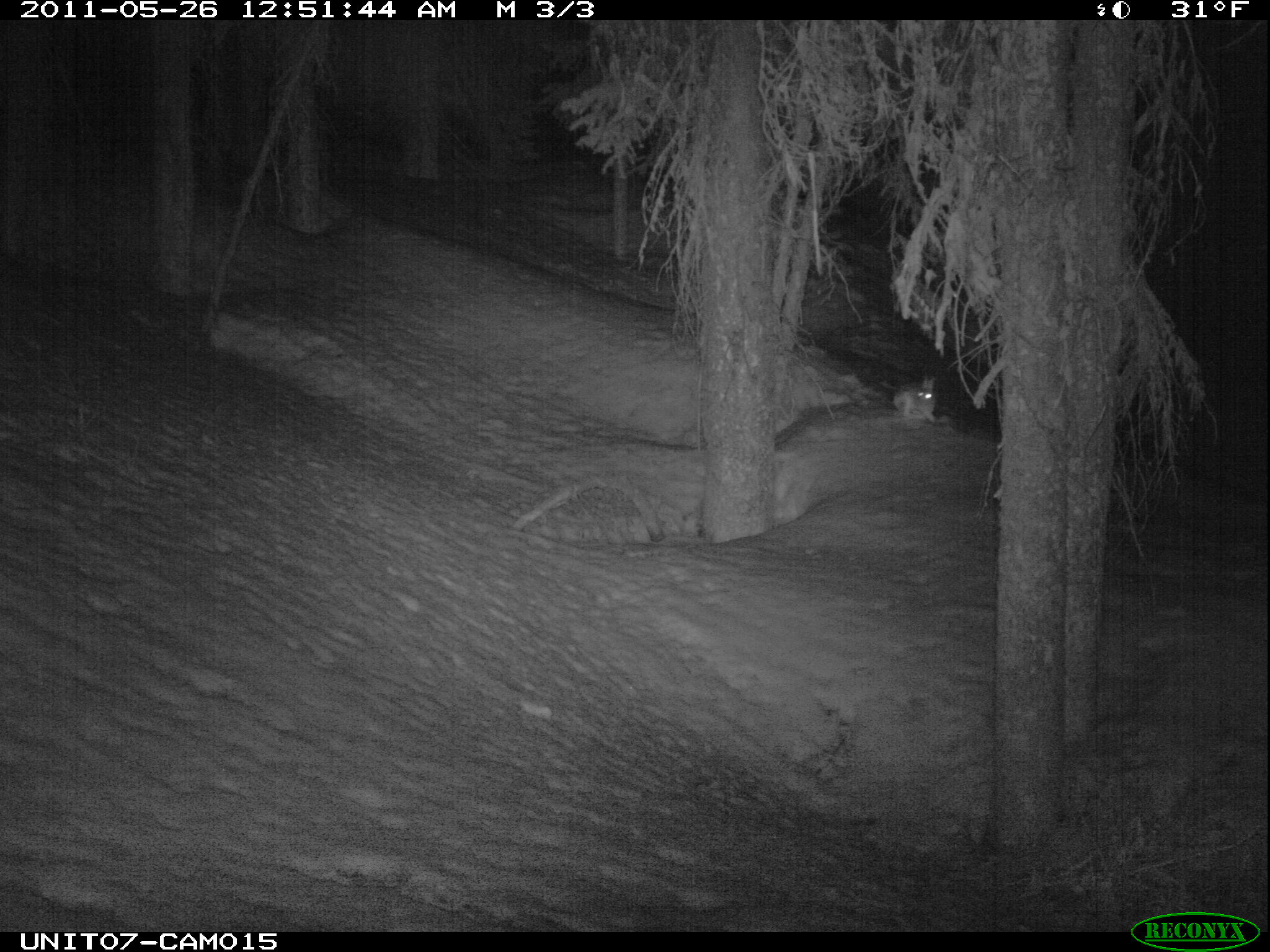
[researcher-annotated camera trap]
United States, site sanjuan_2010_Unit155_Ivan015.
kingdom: Animalia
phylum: Chordata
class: Mammalia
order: Lagomorpha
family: Leporidae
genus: Lepus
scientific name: Lepus americanus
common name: snowshoe hare